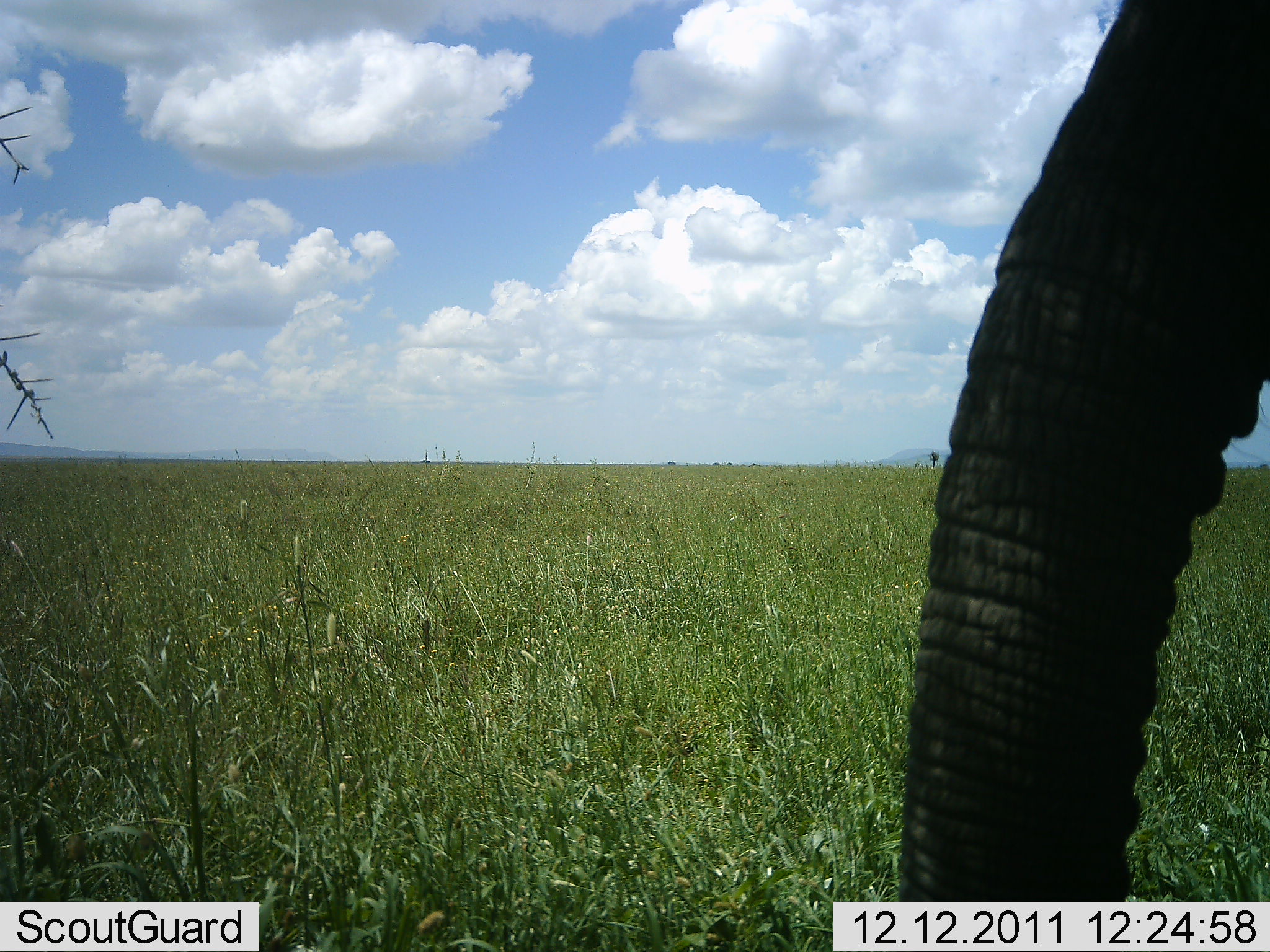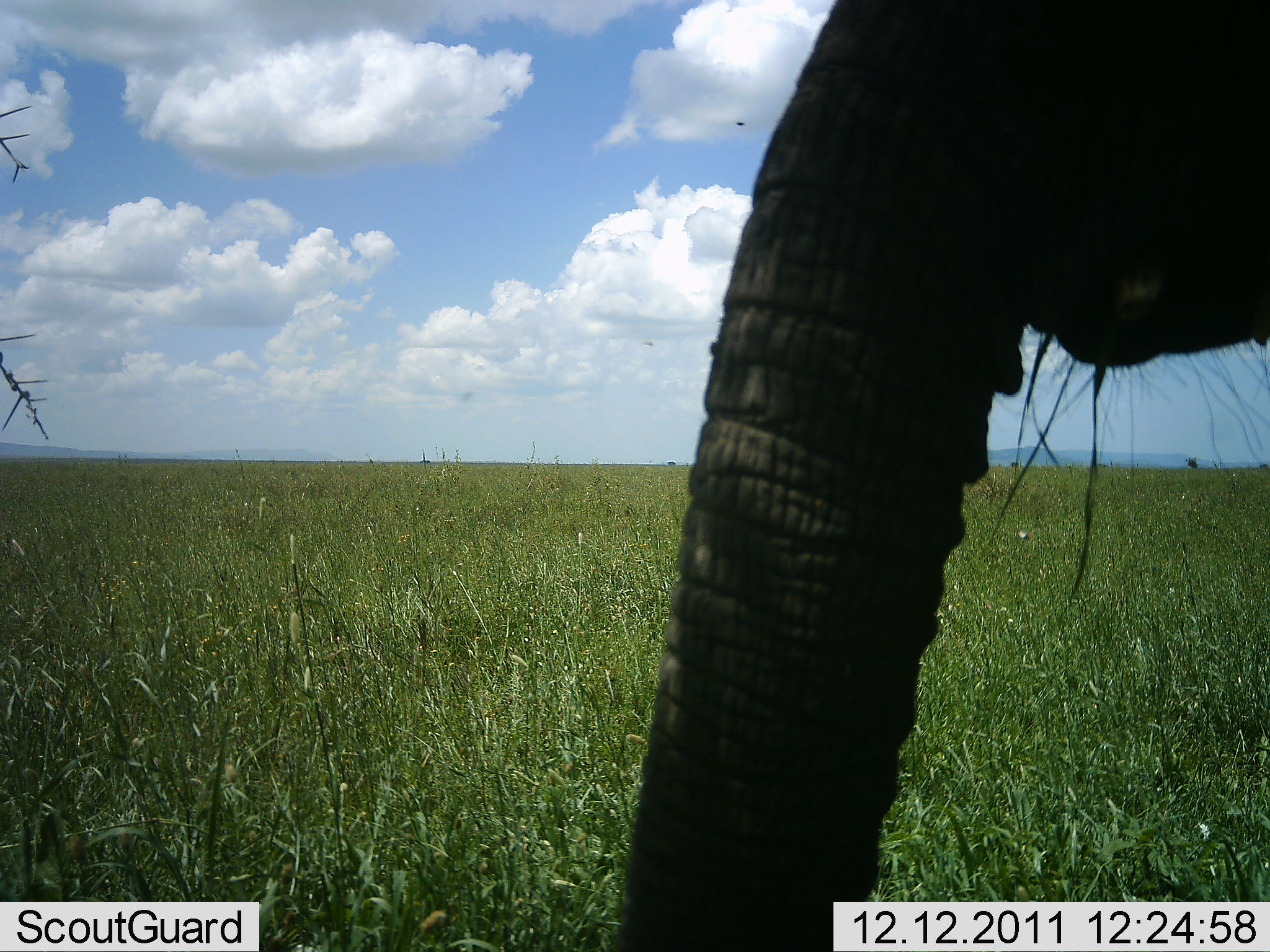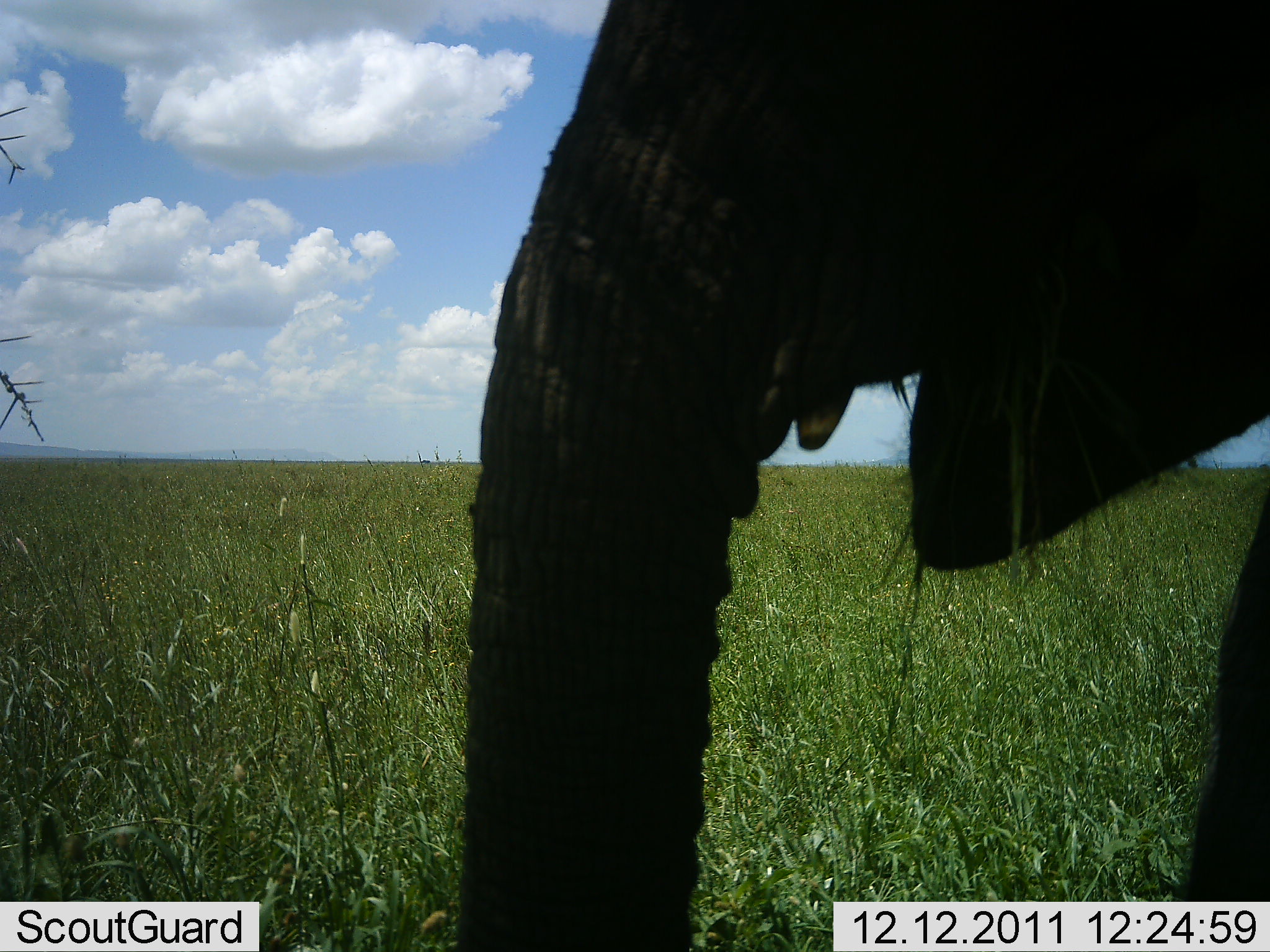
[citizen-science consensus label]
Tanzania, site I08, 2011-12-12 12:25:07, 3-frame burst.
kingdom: Animalia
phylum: Chordata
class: Mammalia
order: Proboscidea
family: Elephantidae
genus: Loxodonta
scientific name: Loxodonta africana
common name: african bush elephant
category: elephant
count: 1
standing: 31%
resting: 0%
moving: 46%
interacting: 0%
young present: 8%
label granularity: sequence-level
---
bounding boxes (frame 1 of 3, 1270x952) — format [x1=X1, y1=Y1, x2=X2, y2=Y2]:
animal: [x1=895, y1=0, x2=1270, y2=902]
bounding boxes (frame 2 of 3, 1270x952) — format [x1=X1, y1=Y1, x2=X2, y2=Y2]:
animal: [x1=615, y1=0, x2=1270, y2=952]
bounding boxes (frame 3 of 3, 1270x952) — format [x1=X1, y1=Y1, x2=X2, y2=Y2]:
animal: [x1=457, y1=2, x2=1269, y2=950]